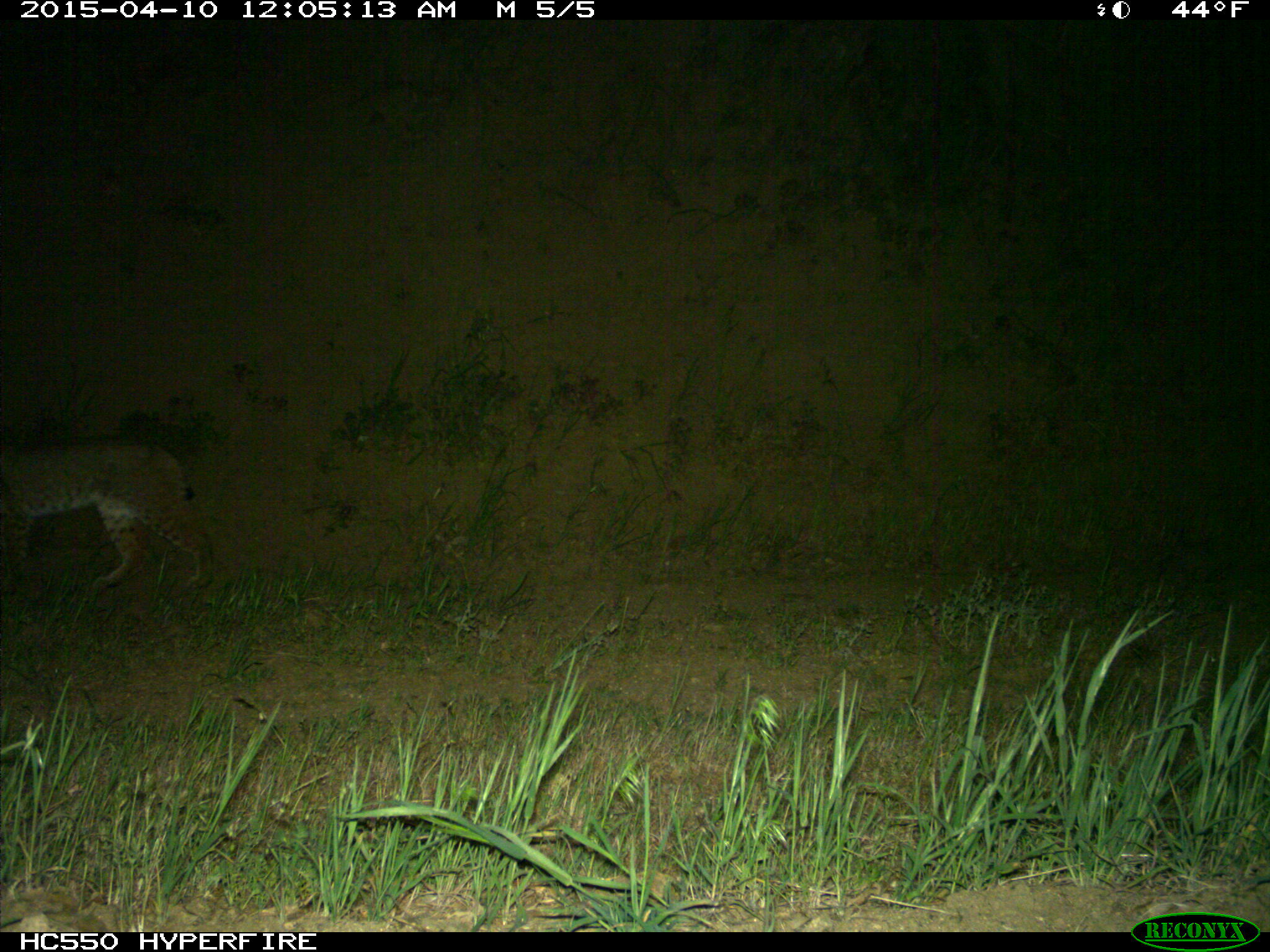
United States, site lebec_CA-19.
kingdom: Animalia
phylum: Chordata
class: Mammalia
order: Carnivora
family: Felidae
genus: Lynx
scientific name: Lynx rufus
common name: bobcat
Lynx rufus (bobcat).